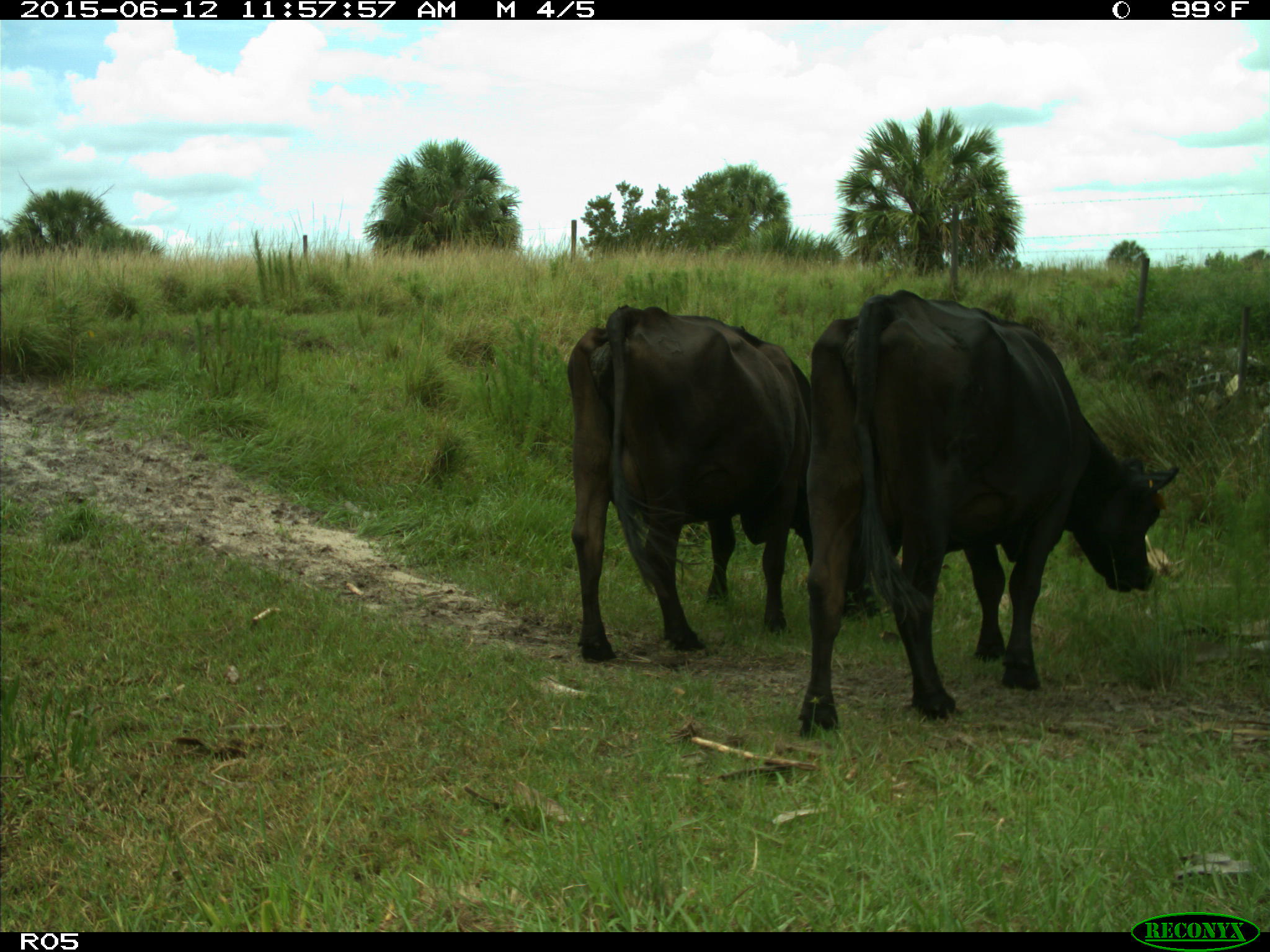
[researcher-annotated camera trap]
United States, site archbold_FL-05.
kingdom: Animalia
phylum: Chordata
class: Mammalia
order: Artiodactyla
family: Bovidae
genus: Bos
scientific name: Bos taurus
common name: domestic cow